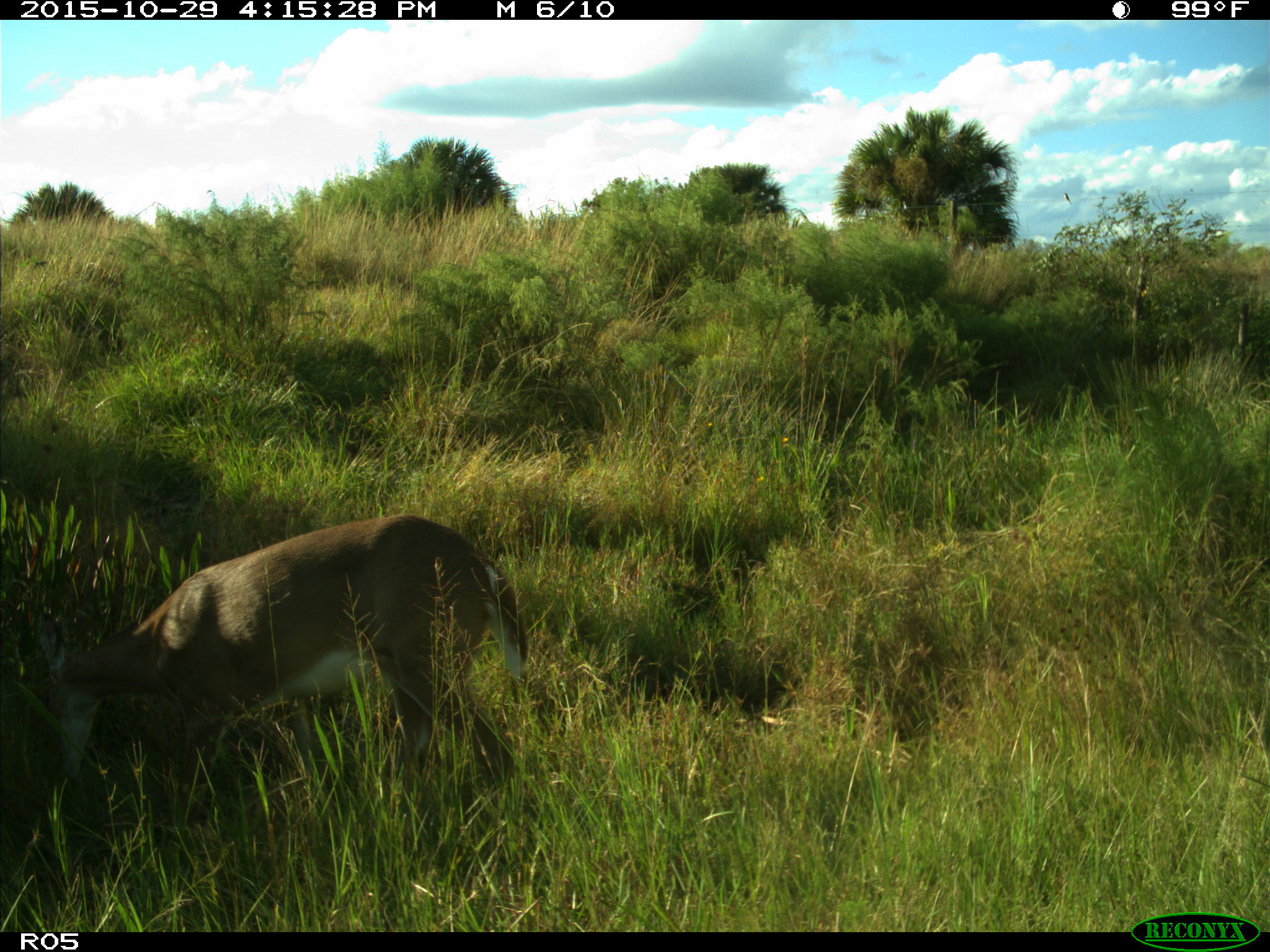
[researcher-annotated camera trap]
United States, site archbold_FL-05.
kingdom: Animalia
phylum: Chordata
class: Mammalia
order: Artiodactyla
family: Cervidae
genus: Odocoileus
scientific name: Odocoileus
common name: deer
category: unidentified deer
Unidentified deer (deer) (Odocoileus).